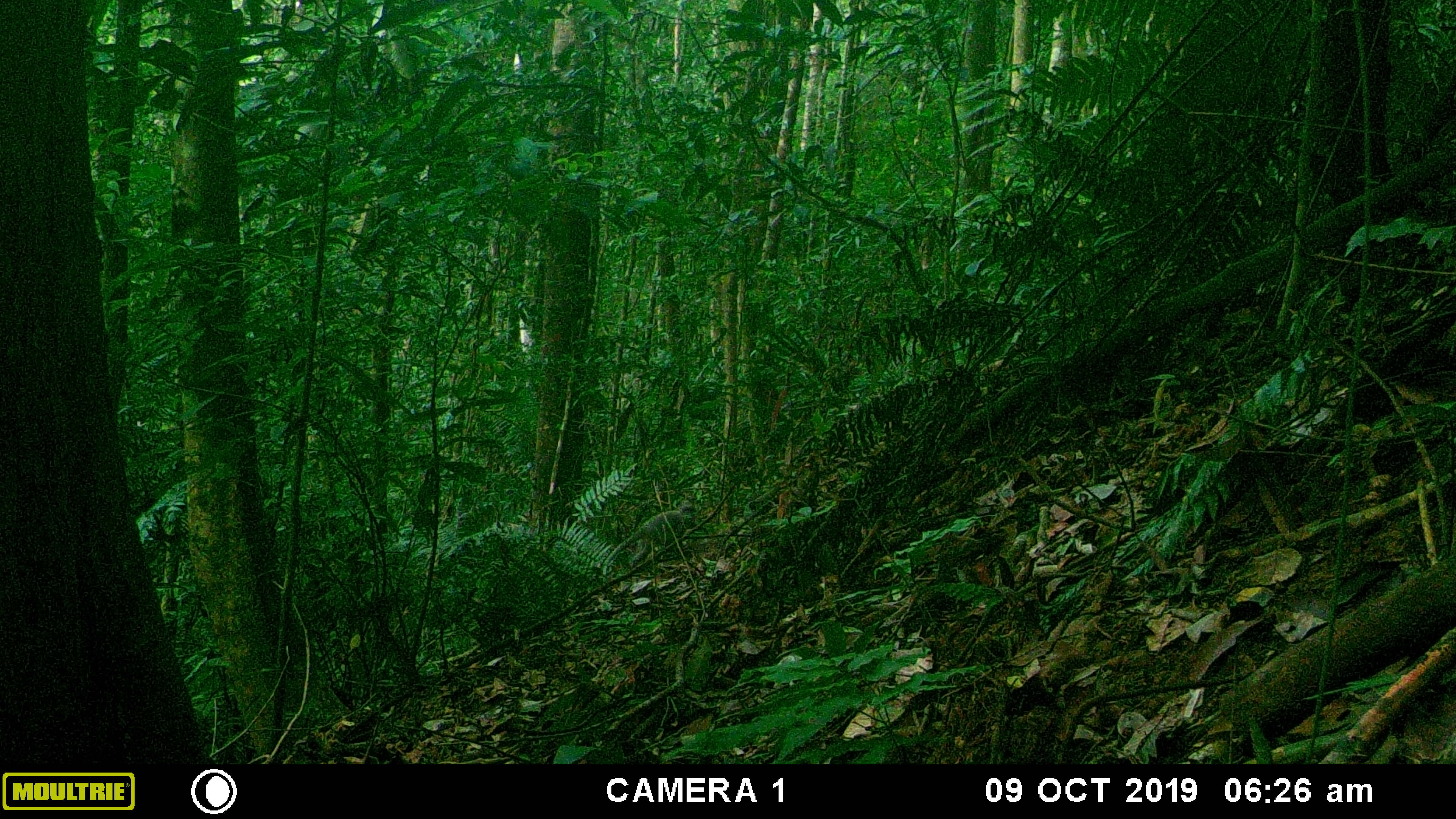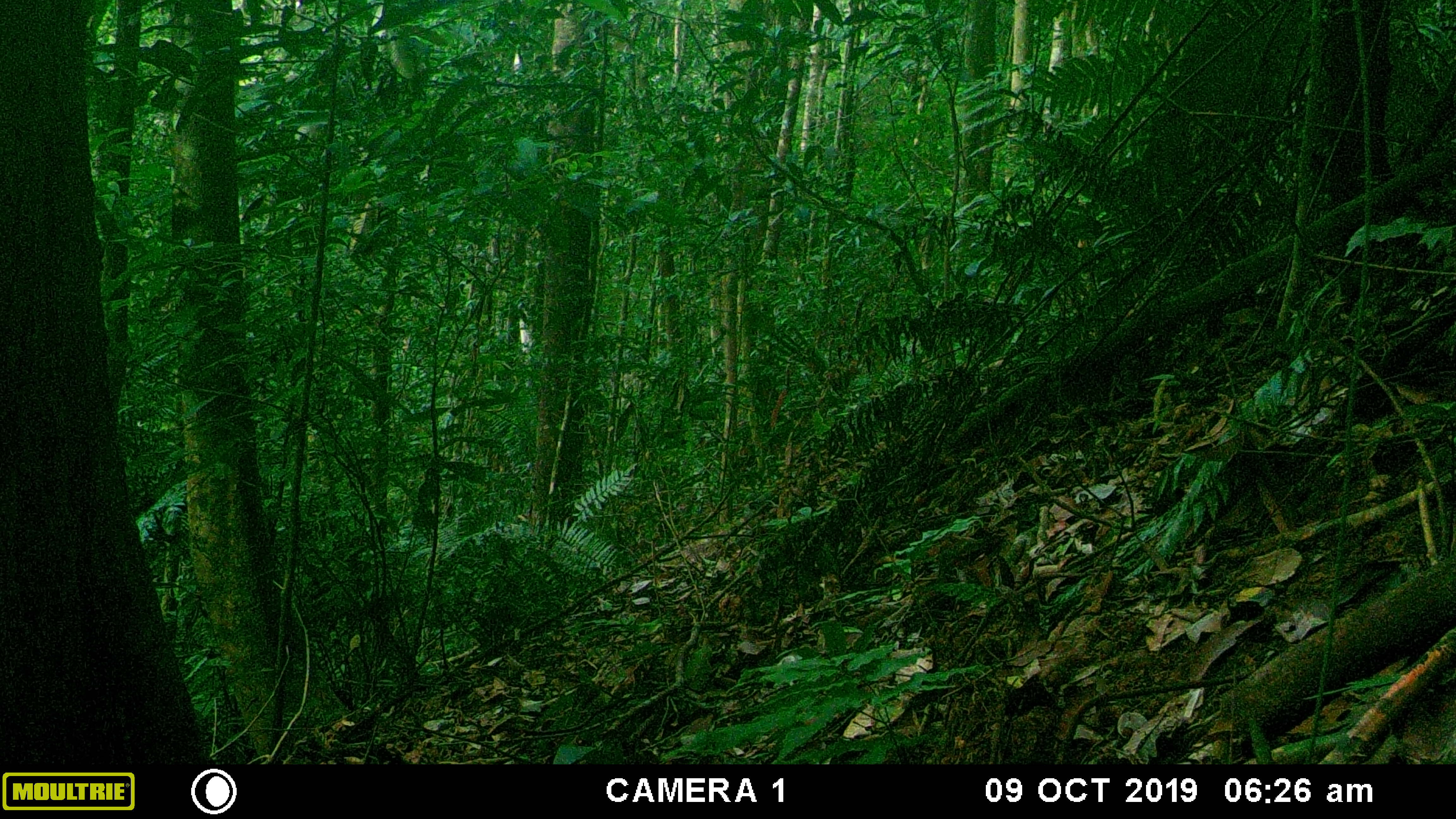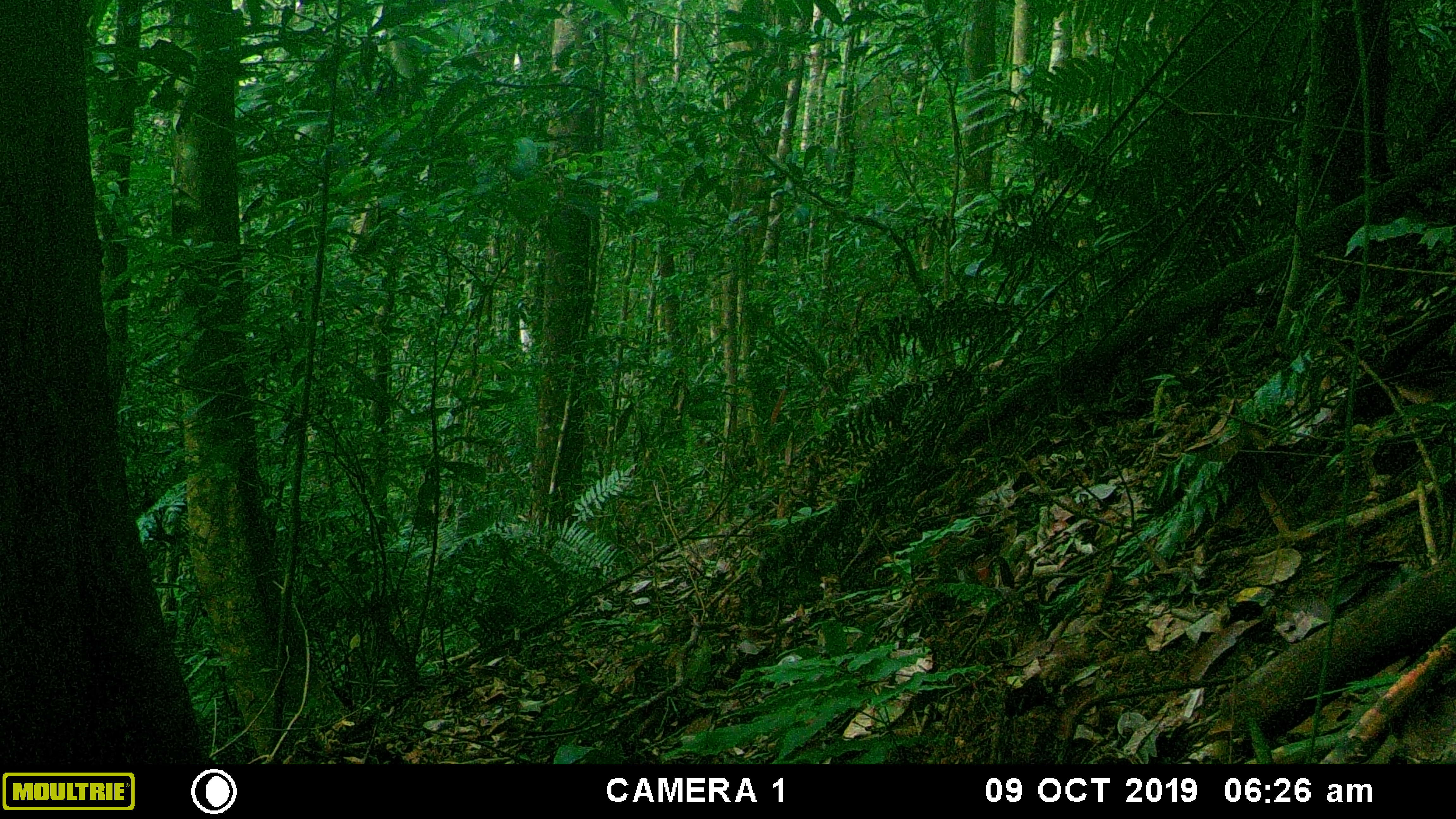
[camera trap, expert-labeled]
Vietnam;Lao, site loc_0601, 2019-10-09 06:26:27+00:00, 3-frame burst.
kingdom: Animalia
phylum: Chordata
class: Mammalia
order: Primates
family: Cercopithecidae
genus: Trachypithecus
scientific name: Trachypithecus phayrei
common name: phayre's langur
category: phayres langur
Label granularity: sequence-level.